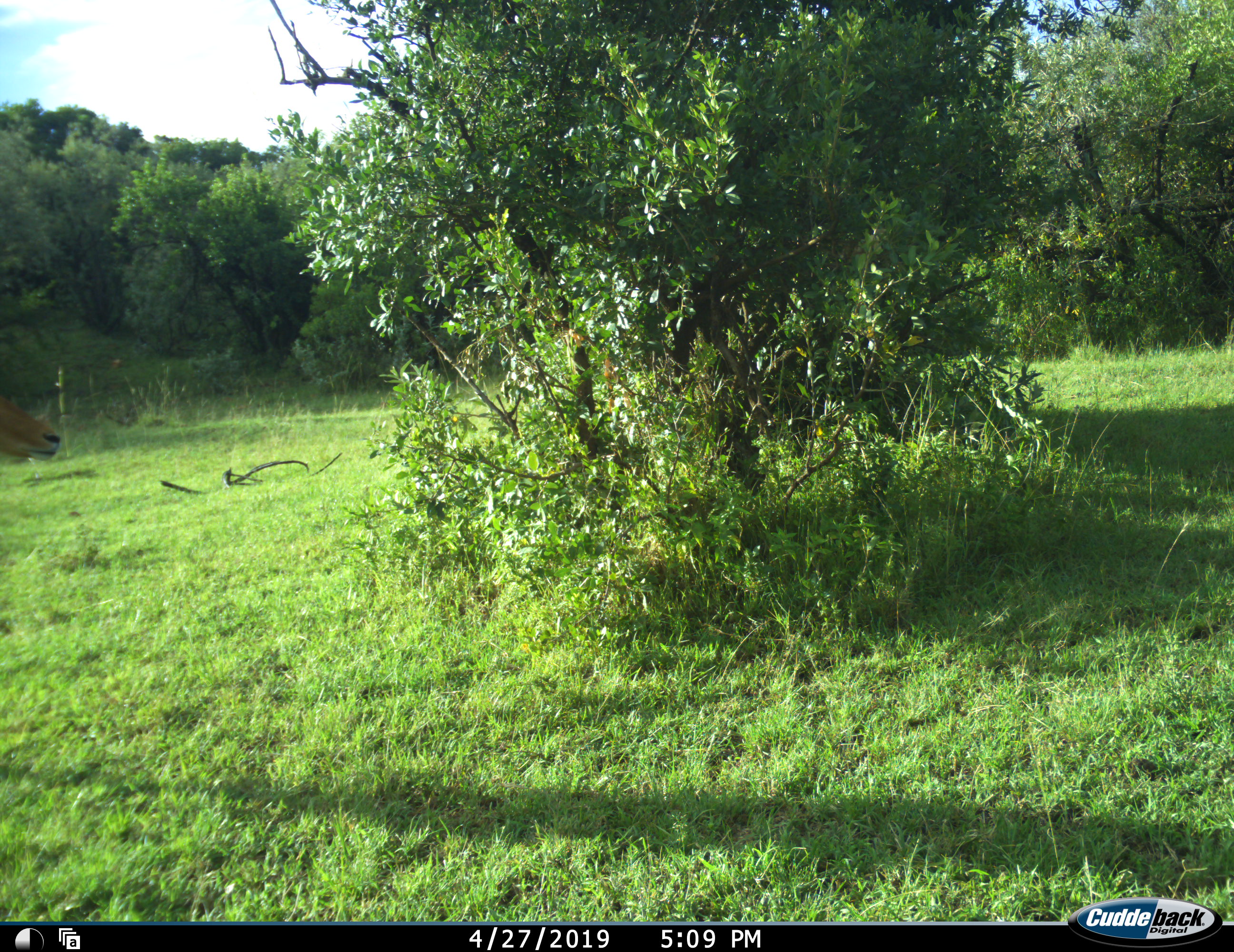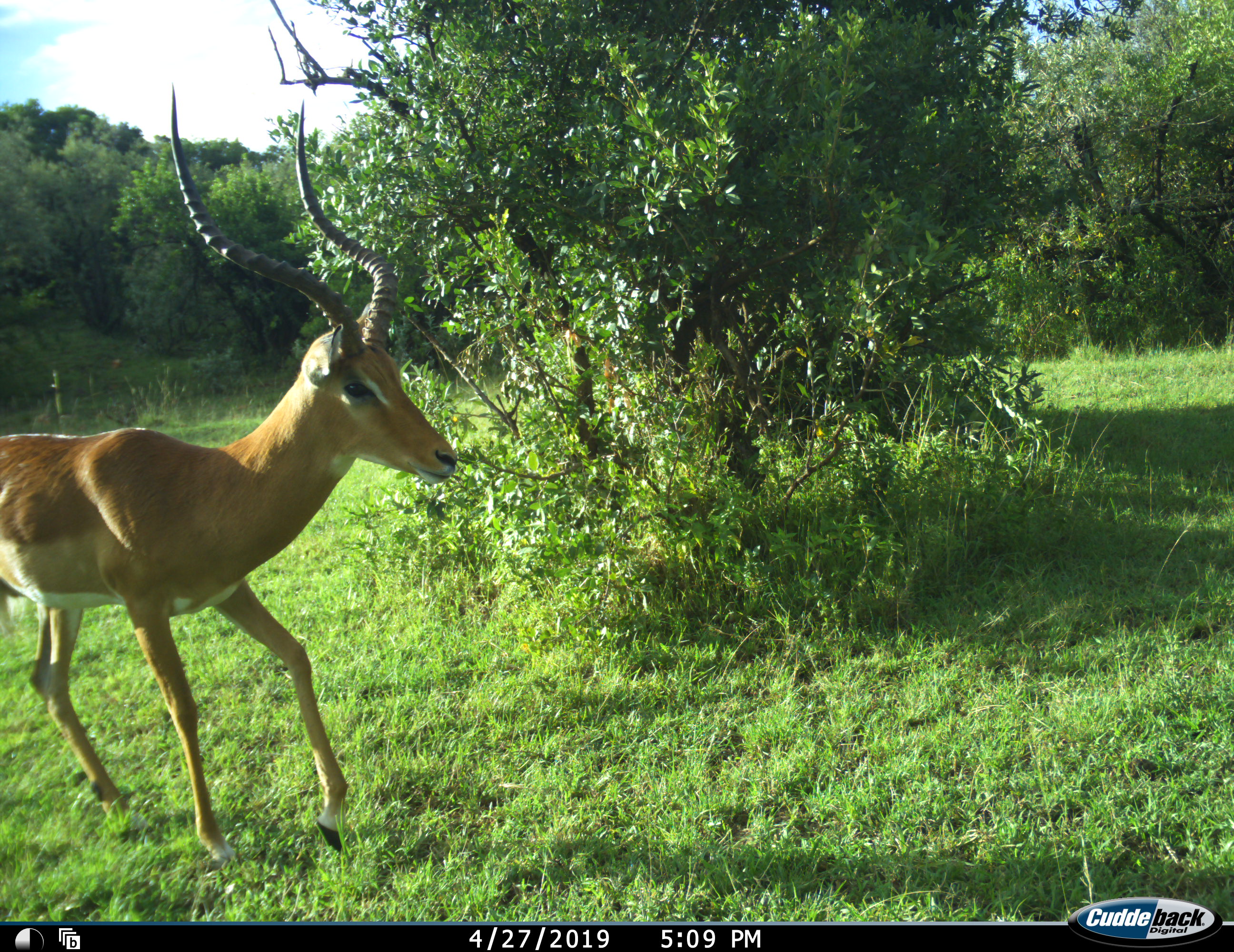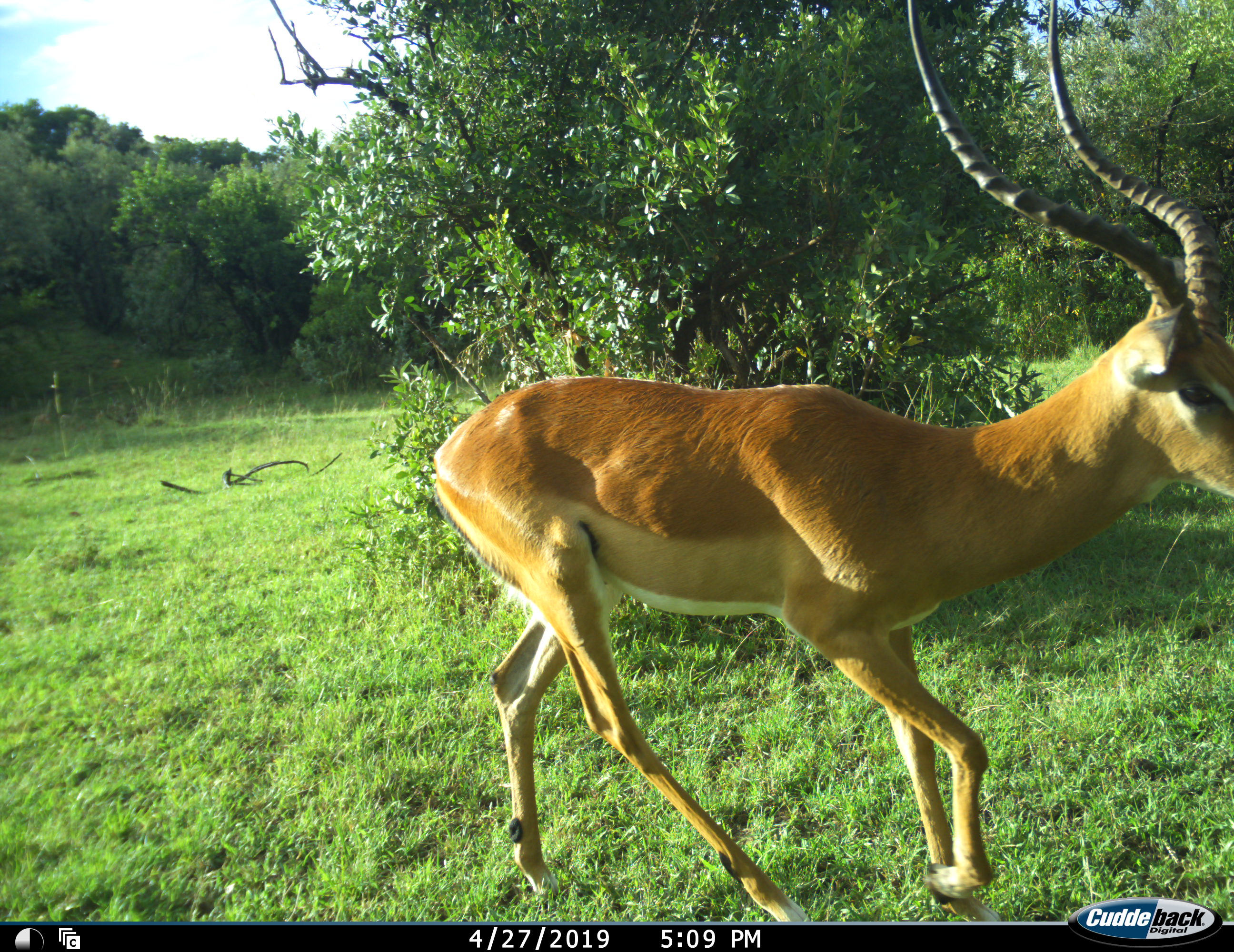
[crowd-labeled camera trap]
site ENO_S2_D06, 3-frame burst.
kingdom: Animalia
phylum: Chordata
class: Mammalia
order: Artiodactyla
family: Bovidae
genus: Aepyceros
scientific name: Aepyceros melampus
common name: impala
Impala (Aepyceros melampus), count 1. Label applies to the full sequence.